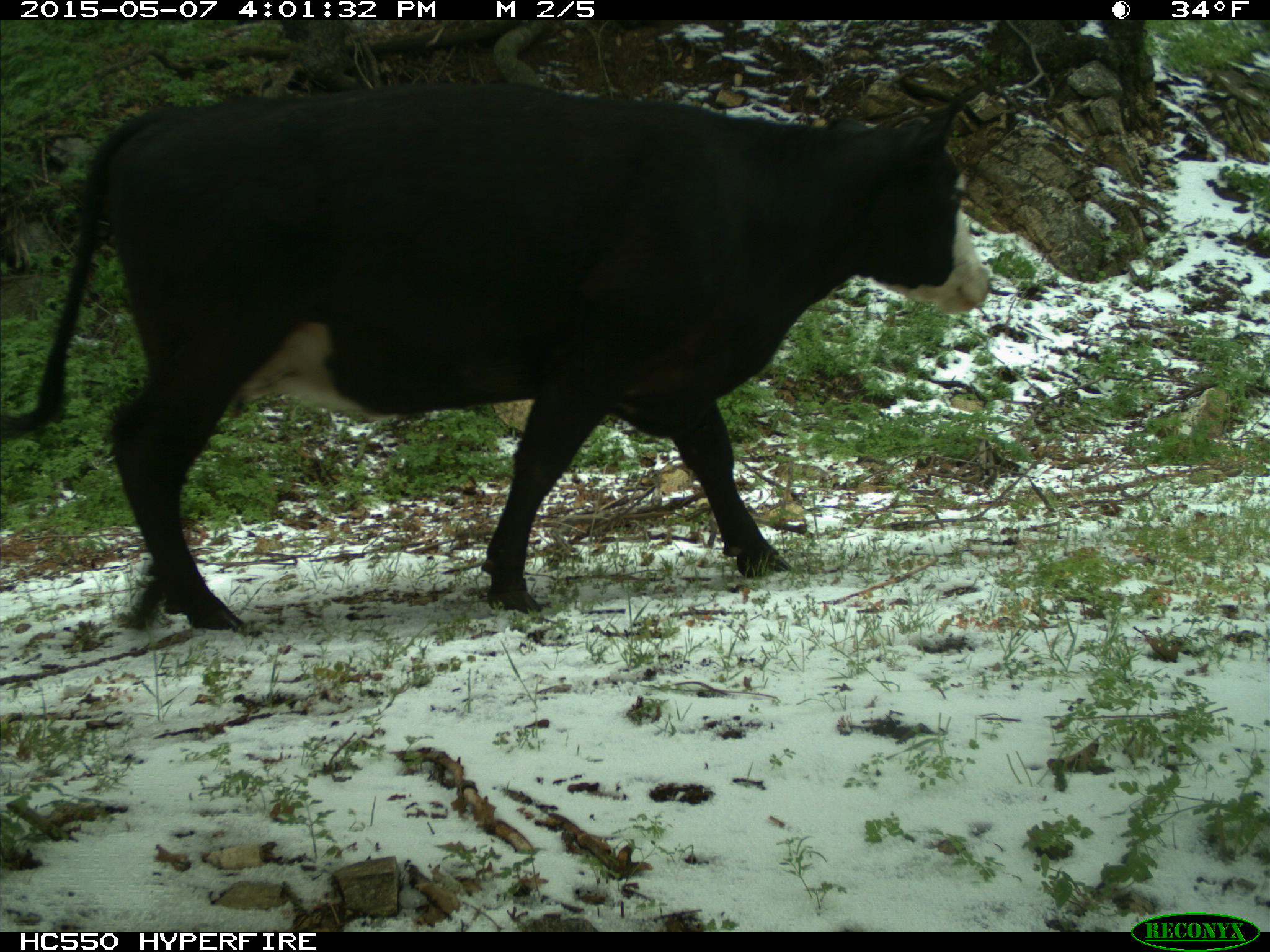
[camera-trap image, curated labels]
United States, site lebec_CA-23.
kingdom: Animalia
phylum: Chordata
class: Mammalia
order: Artiodactyla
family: Bovidae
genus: Bos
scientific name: Bos taurus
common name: domestic cow